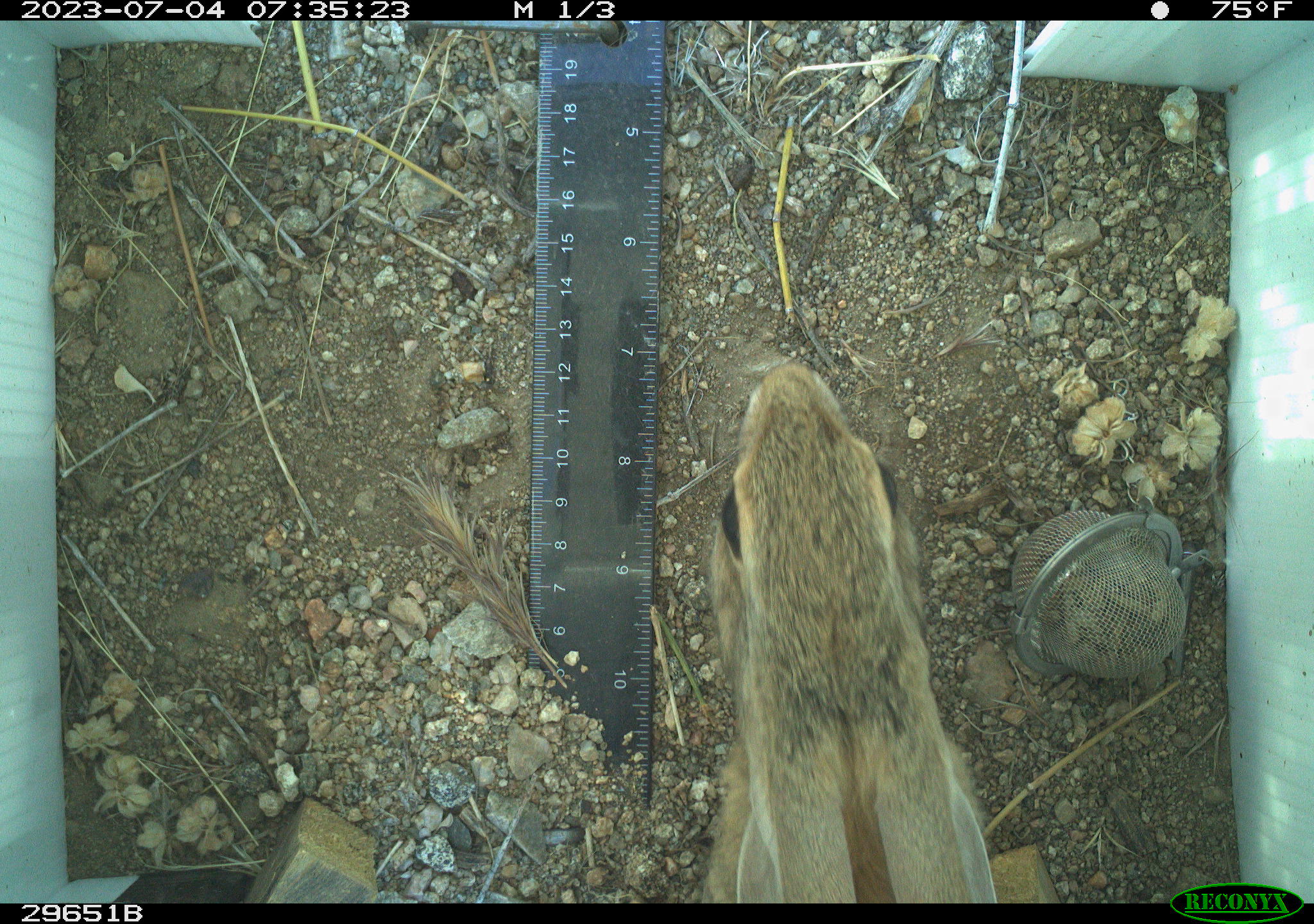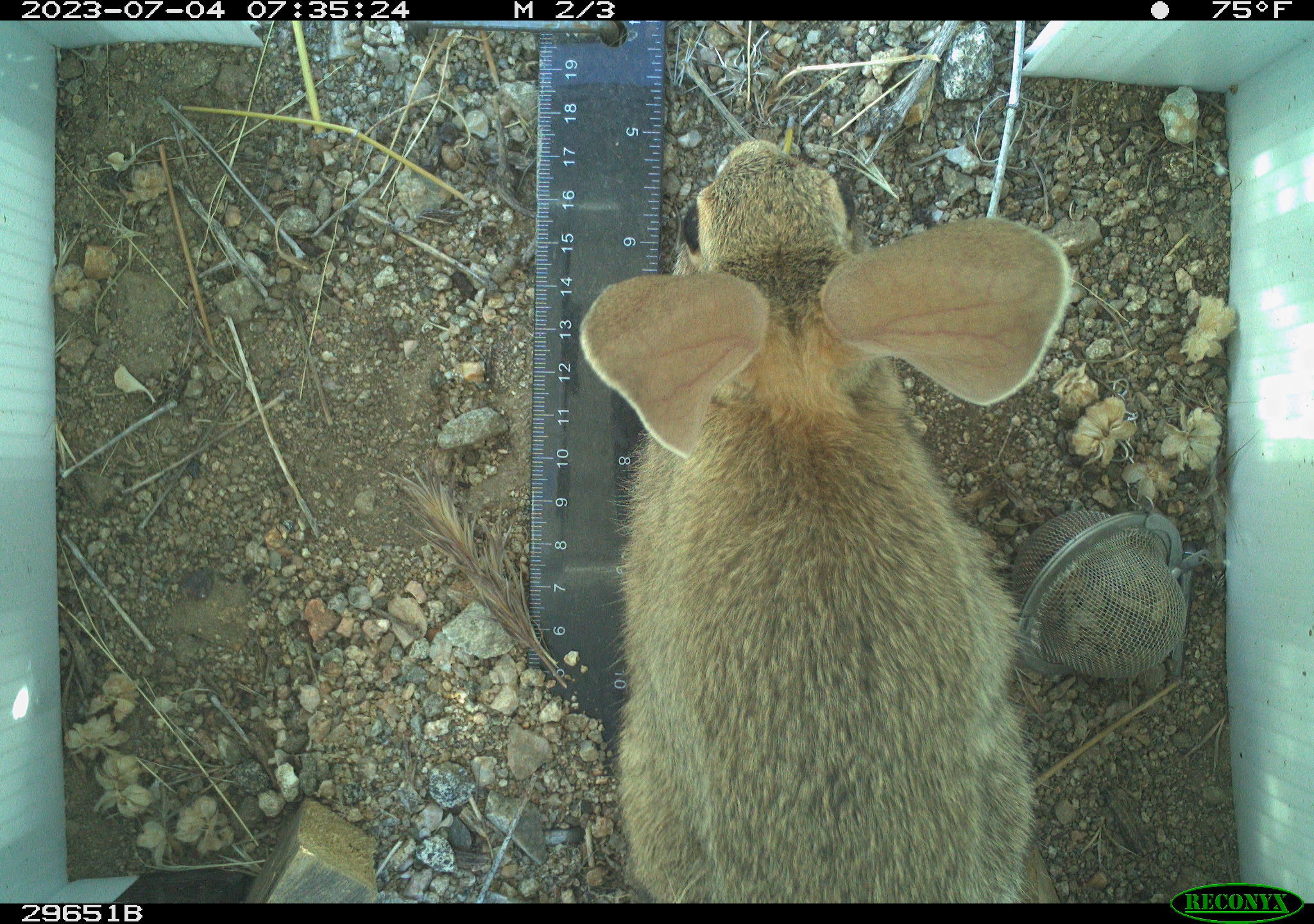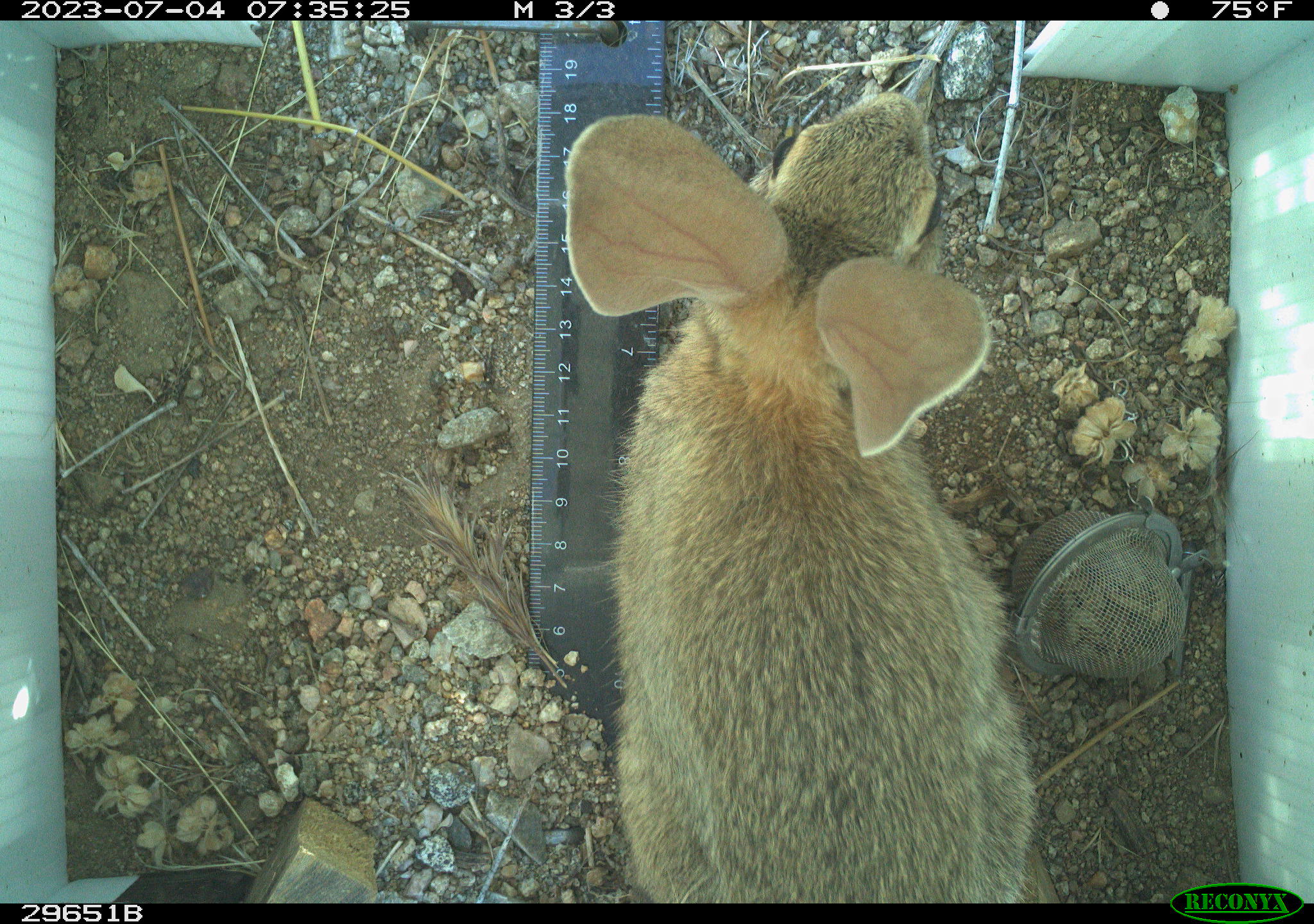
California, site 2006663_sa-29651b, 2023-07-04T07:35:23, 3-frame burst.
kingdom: Animalia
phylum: Chordata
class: Mammalia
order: Rodentia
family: Cricetidae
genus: Neotoma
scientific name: Neotoma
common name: pack rat or woodrat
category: neotoma species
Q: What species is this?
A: Neotoma species (pack rat or woodrat) (Neotoma).